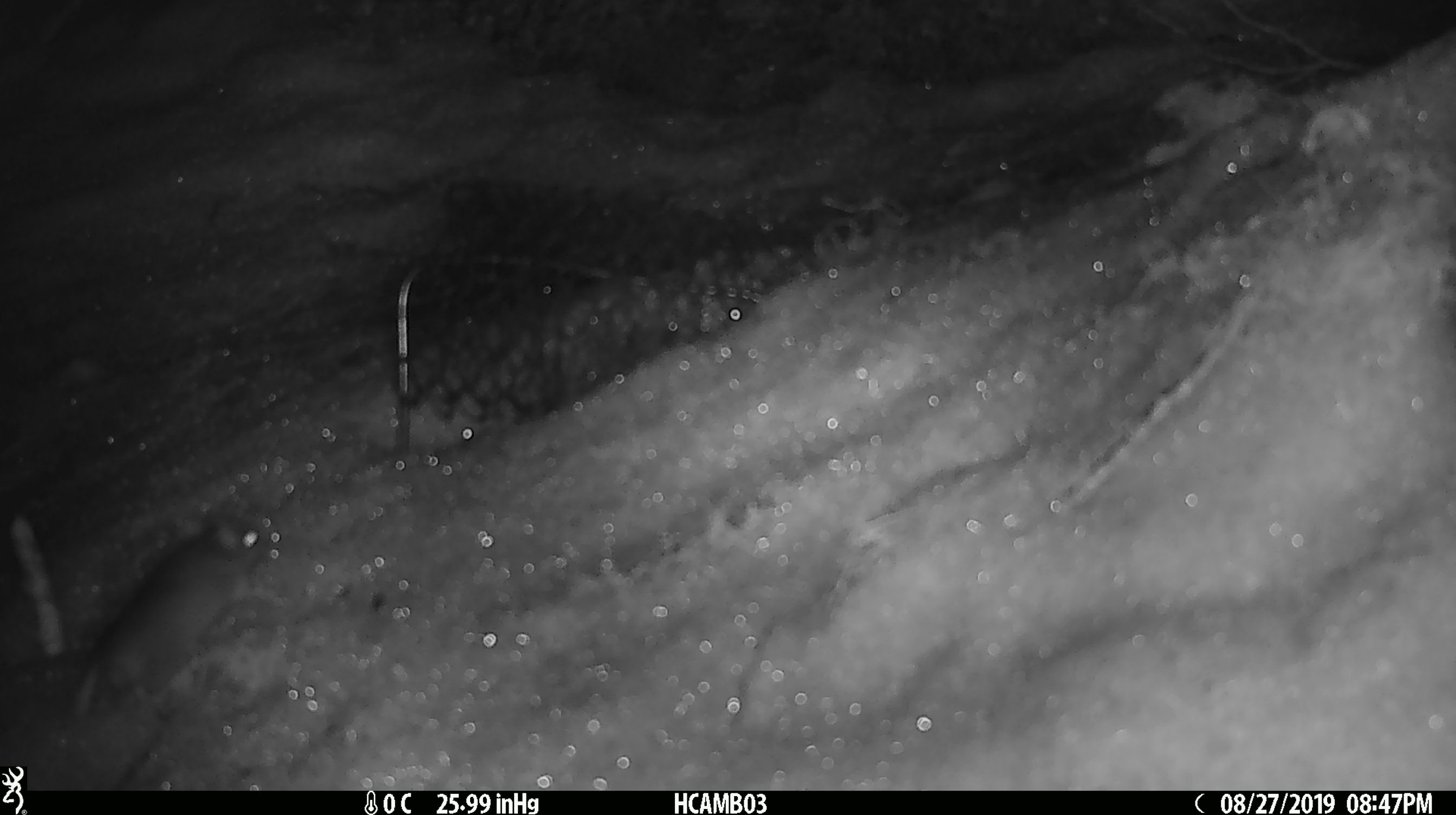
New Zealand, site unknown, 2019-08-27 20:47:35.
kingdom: Animalia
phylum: Chordata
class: Mammalia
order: Rodentia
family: Muridae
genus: Mus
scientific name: Mus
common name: mouse